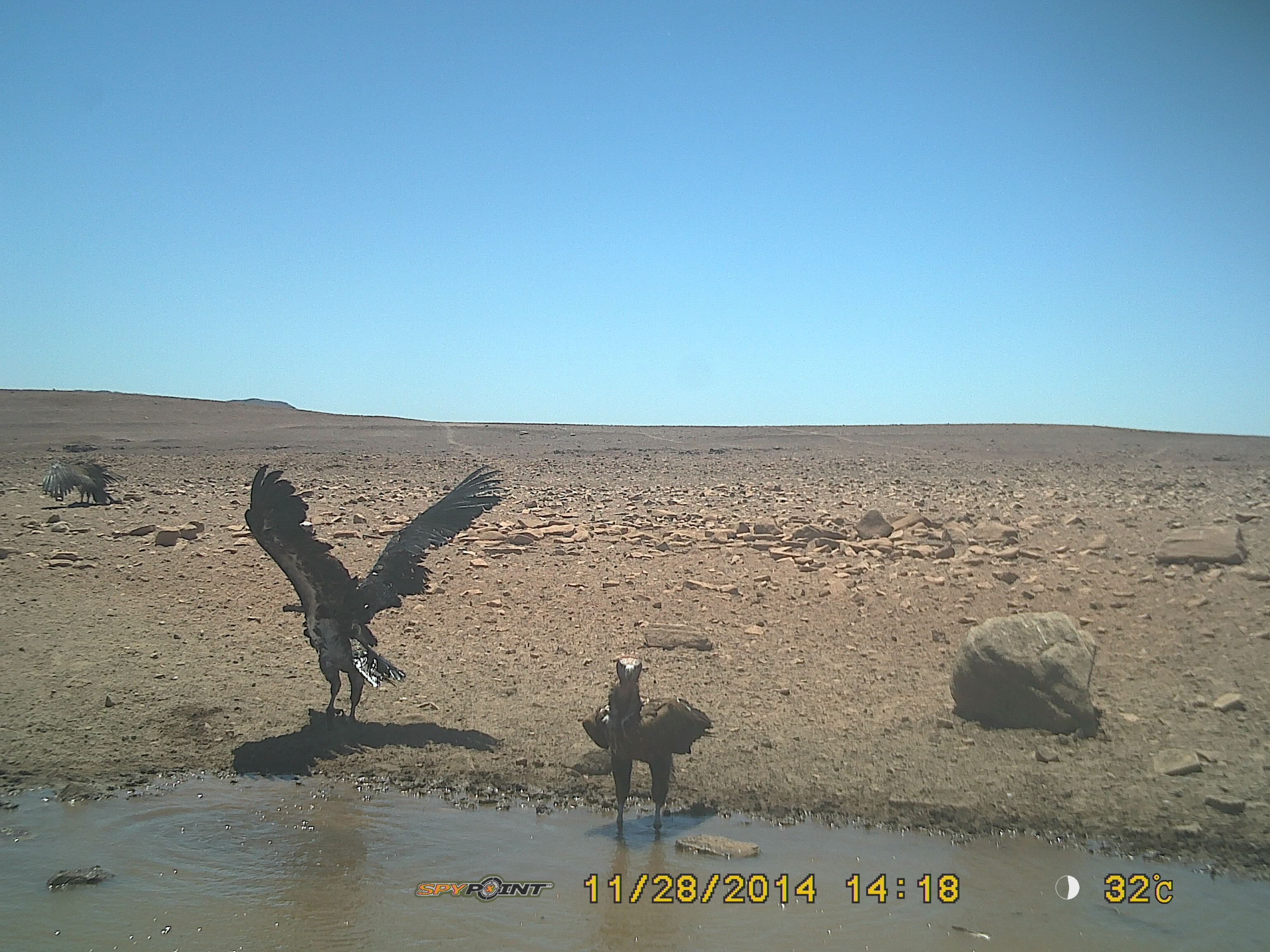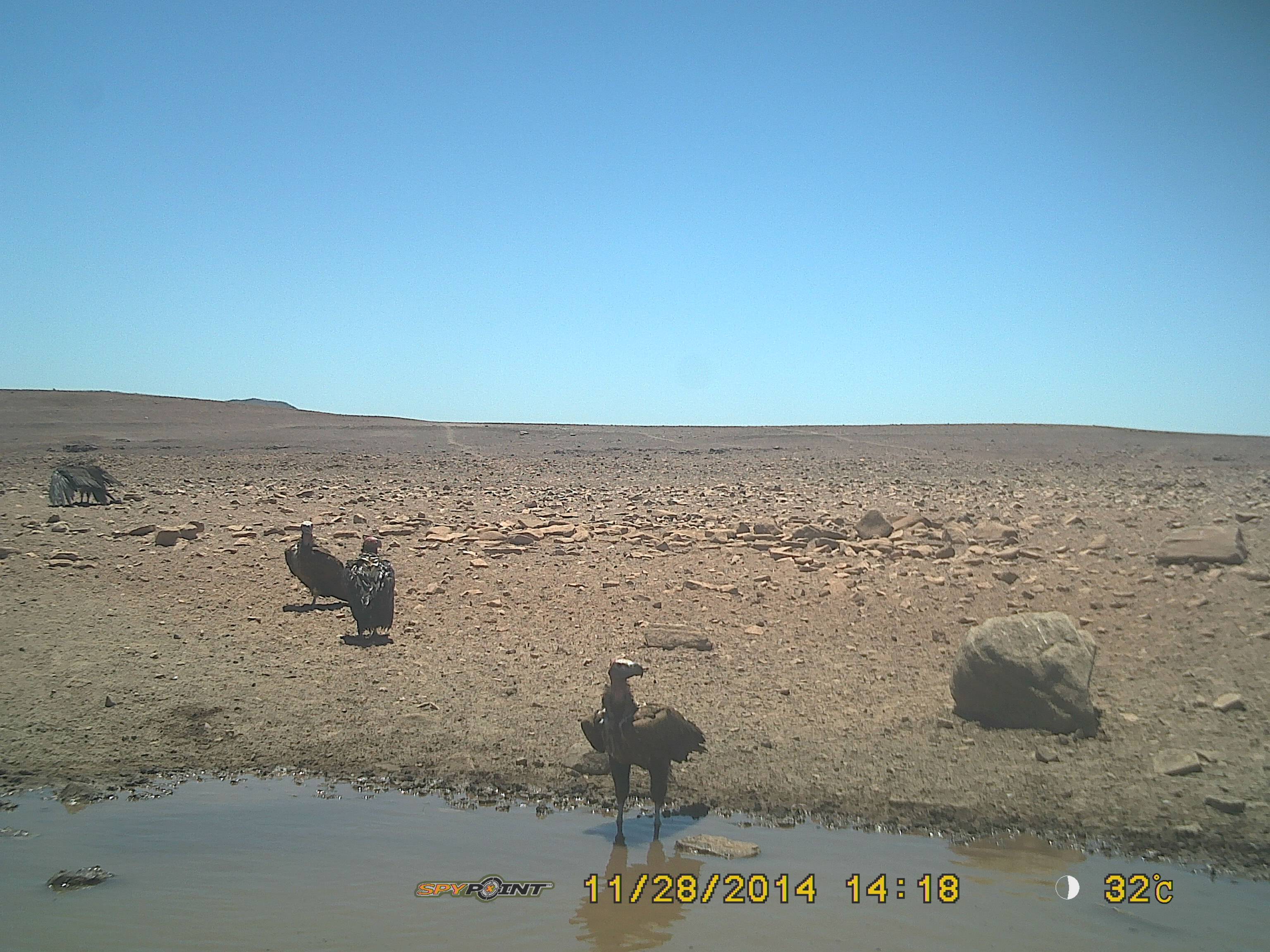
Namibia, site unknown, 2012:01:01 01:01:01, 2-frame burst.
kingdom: Animalia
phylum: Chordata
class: Aves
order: Accipitriformes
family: Accipitridae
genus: Torgos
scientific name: Torgos tracheliotos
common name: lappet-faced vulture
Torgos tracheliotos (lappet-faced vulture).